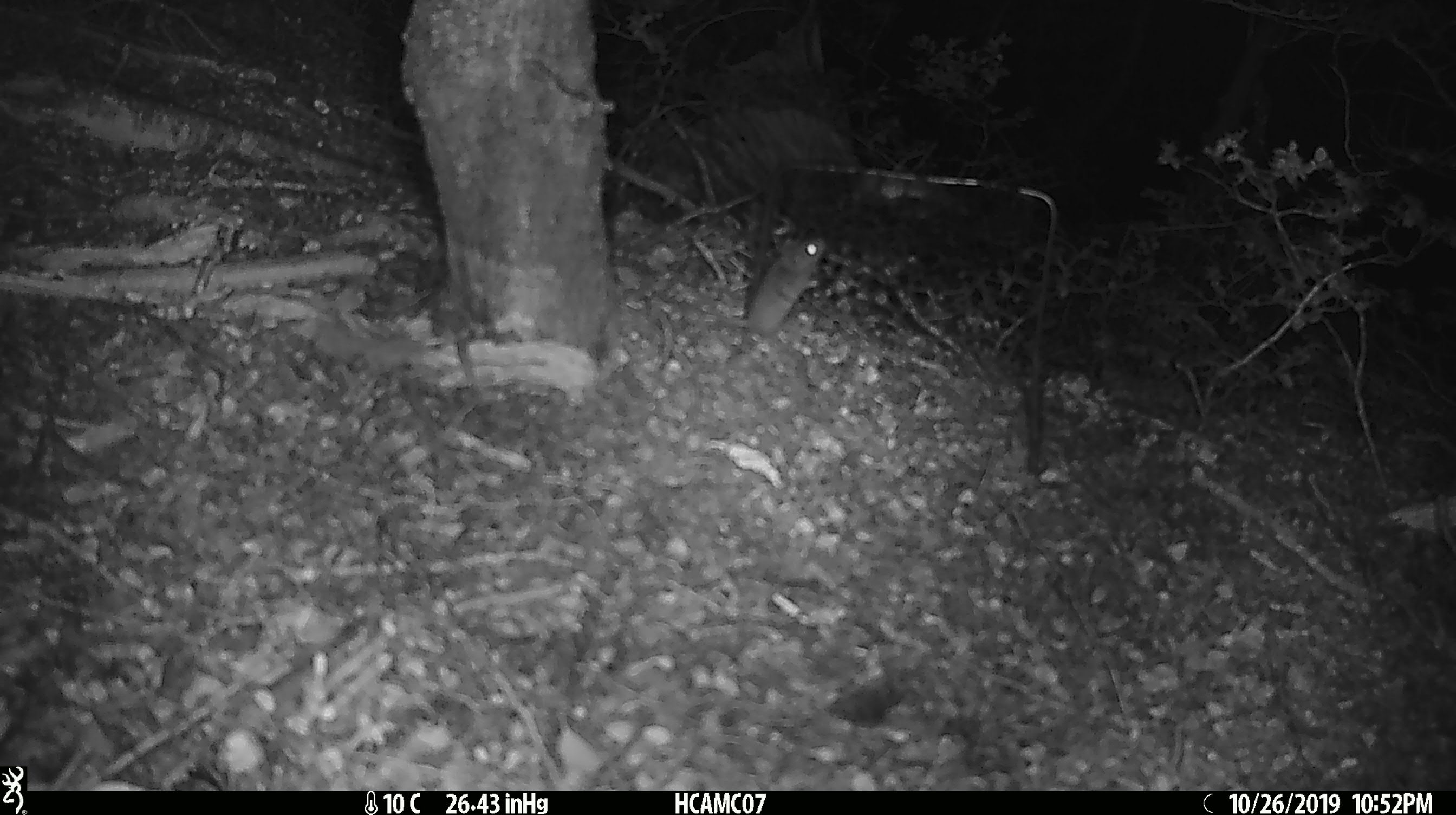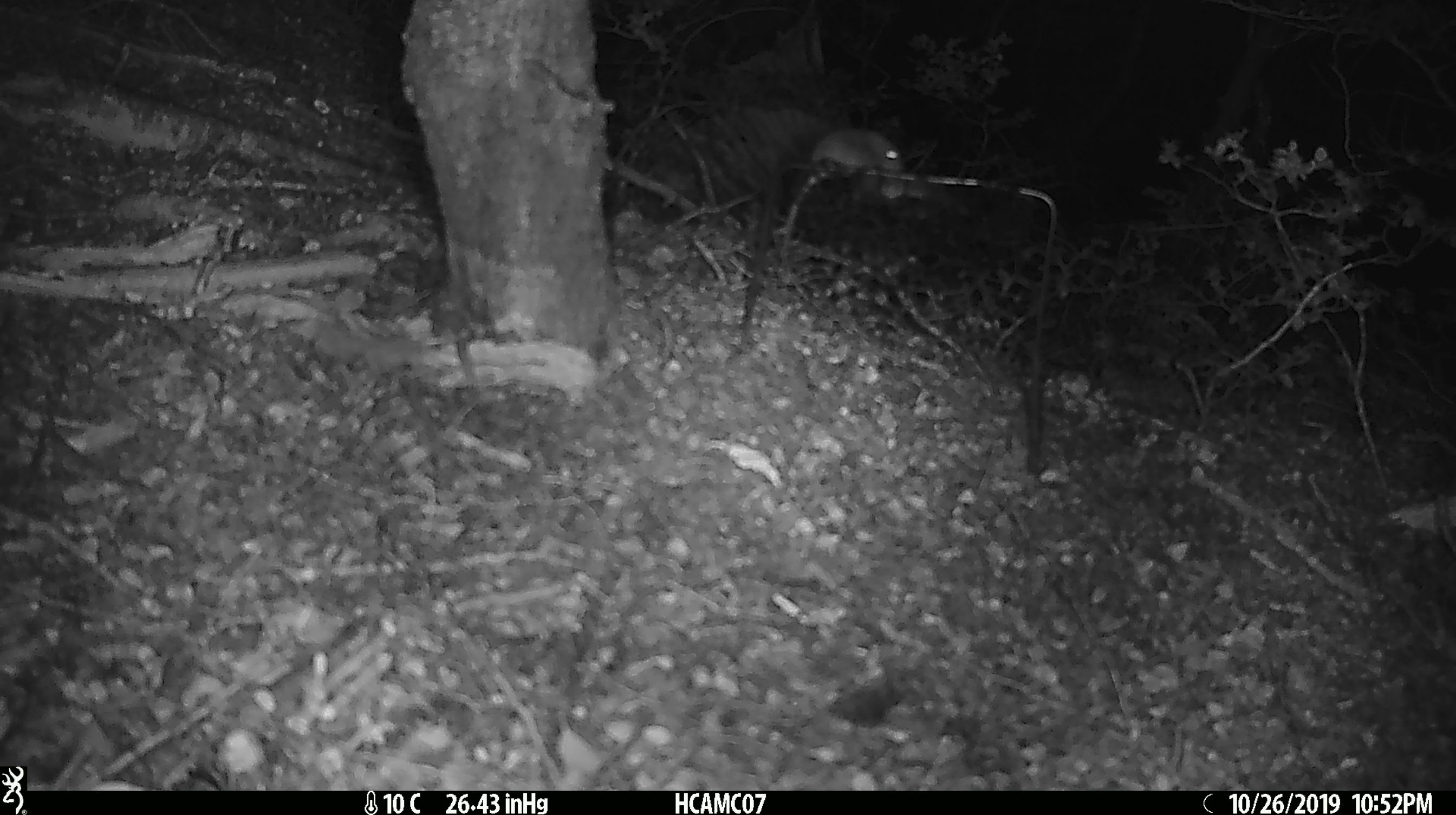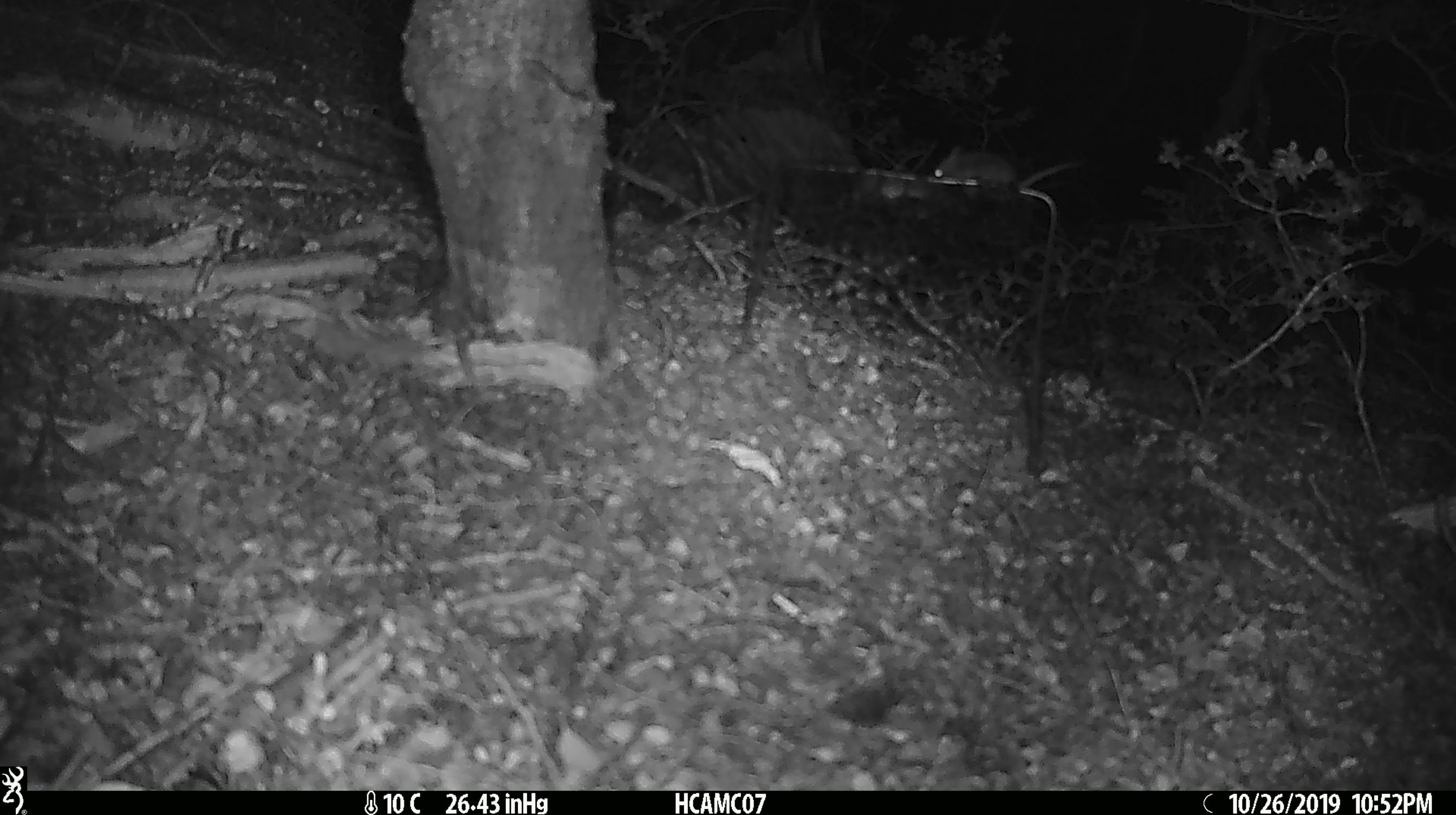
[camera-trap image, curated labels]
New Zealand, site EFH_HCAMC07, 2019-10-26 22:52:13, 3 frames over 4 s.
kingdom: Animalia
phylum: Chordata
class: Mammalia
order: Rodentia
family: Muridae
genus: Mus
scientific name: Mus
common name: mouse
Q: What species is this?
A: Mouse (Mus).